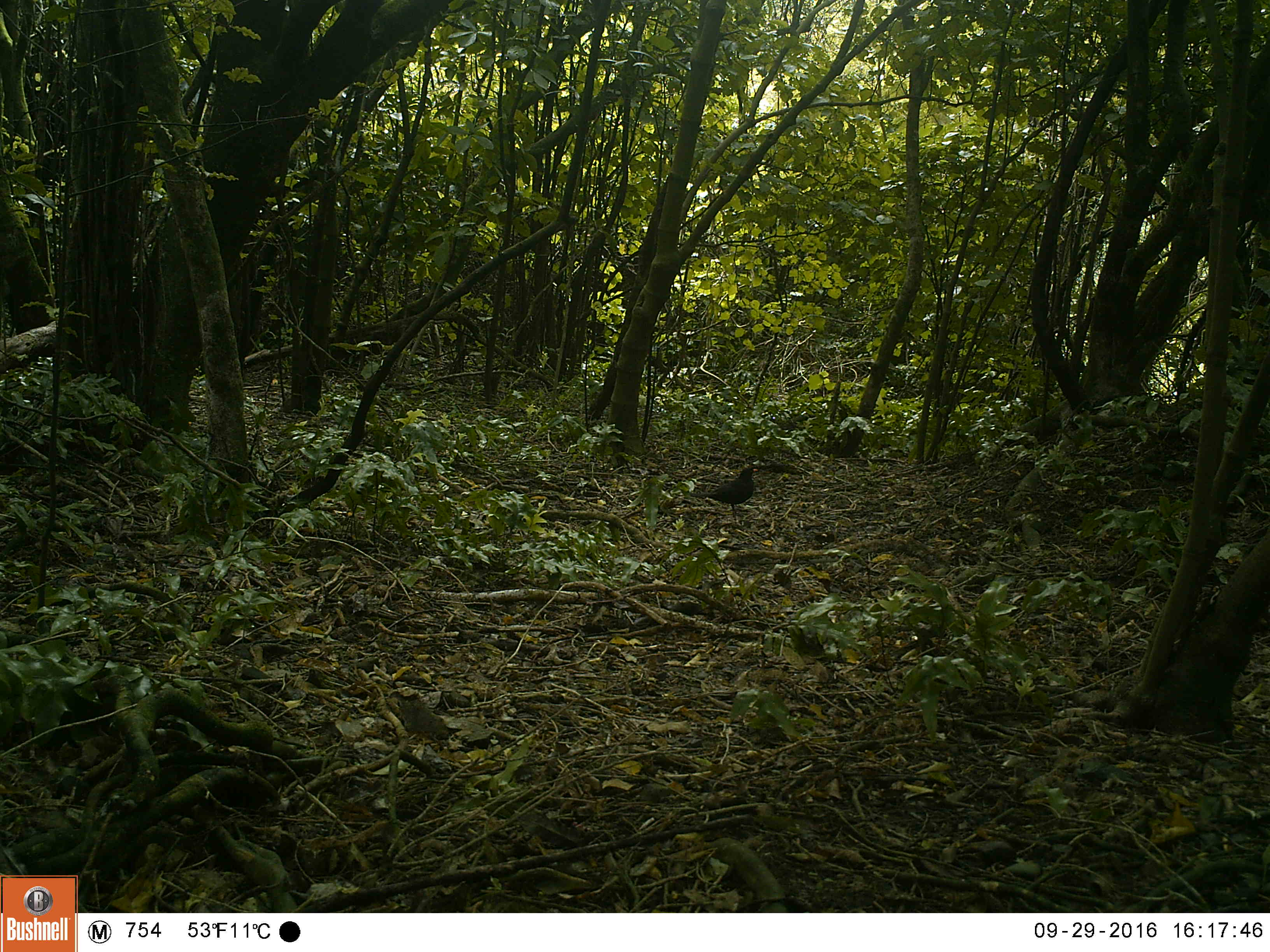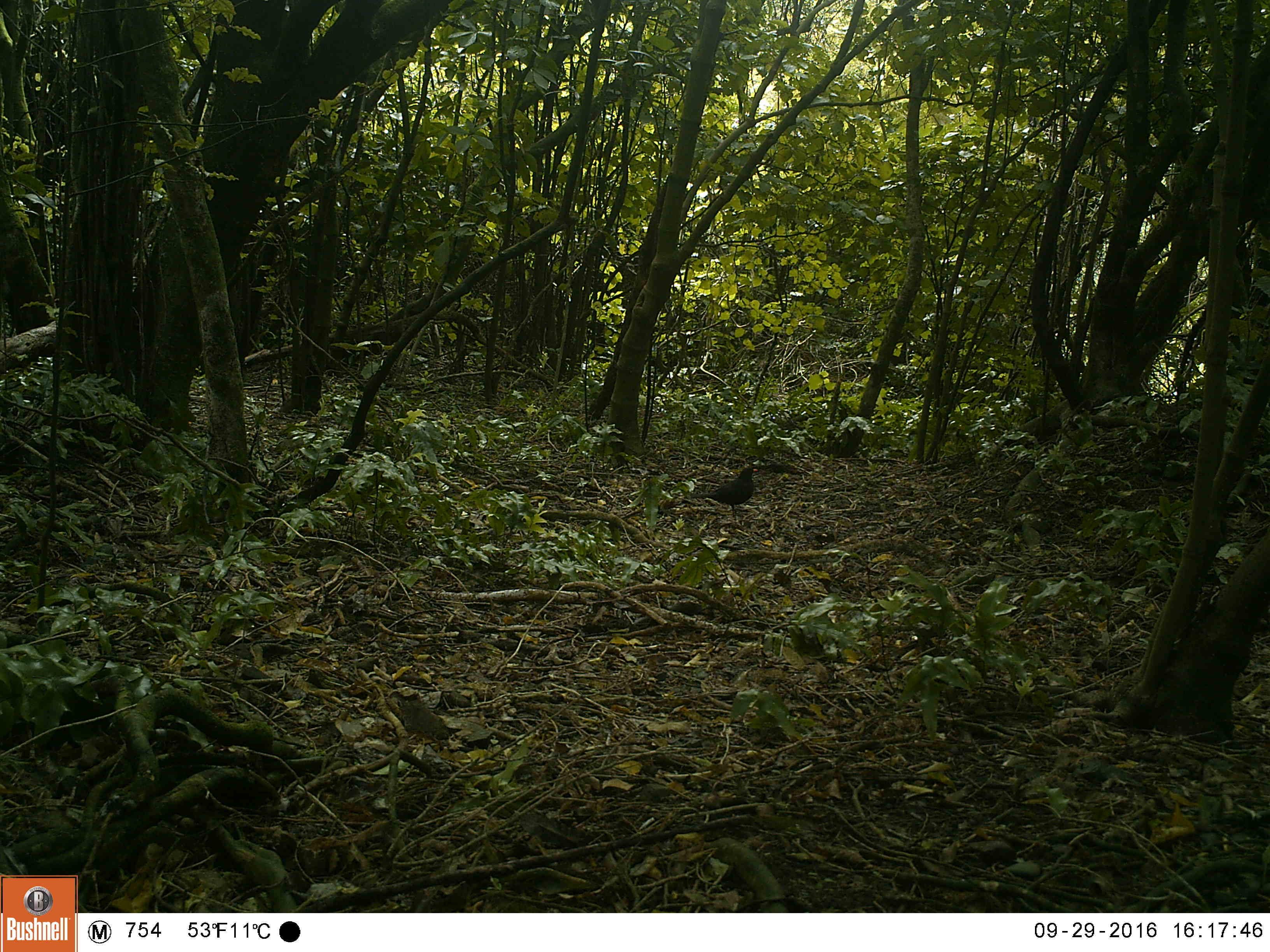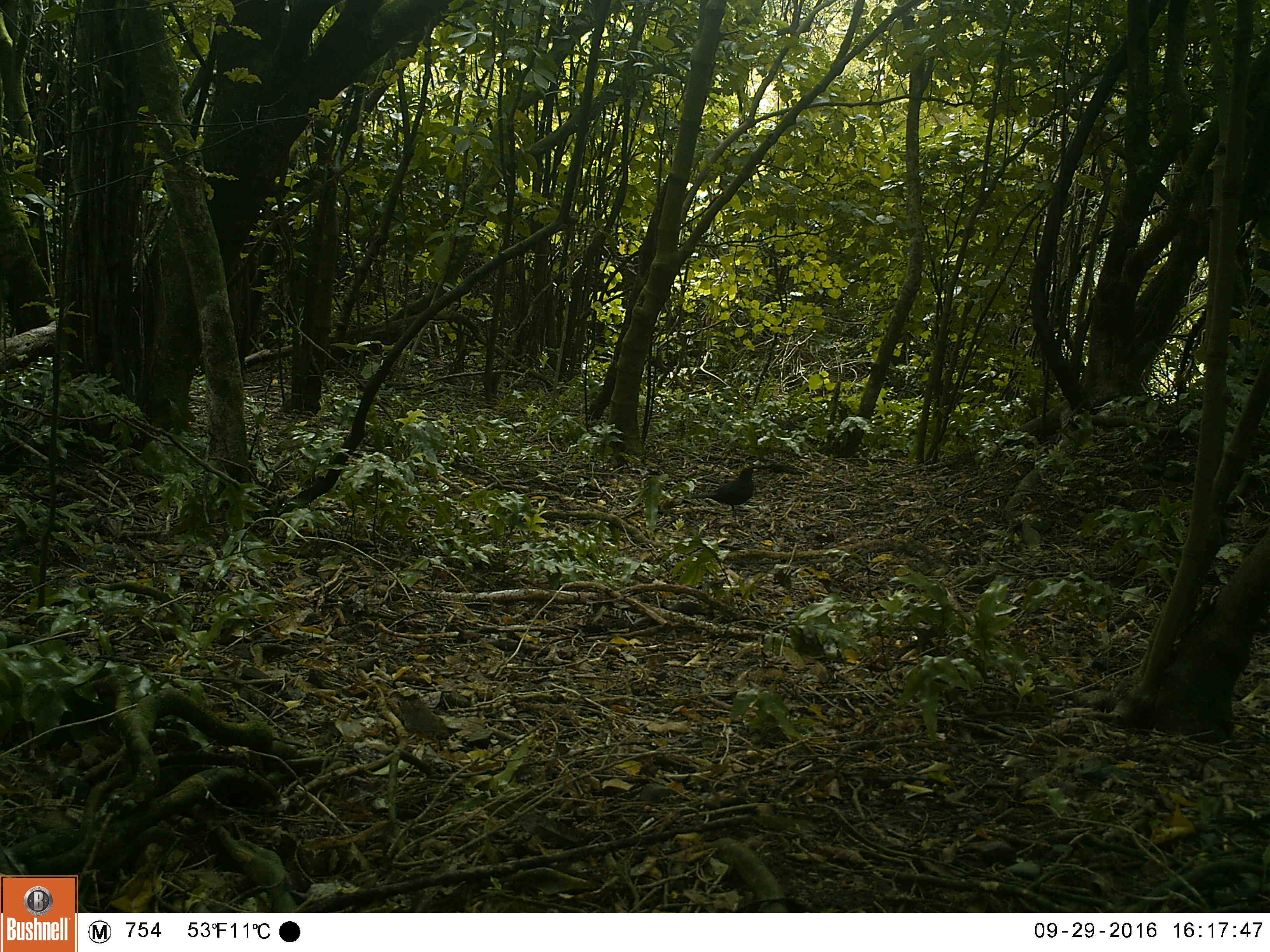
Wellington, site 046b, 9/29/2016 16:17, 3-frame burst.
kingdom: Animalia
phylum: Chordata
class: Aves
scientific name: Aves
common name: bird